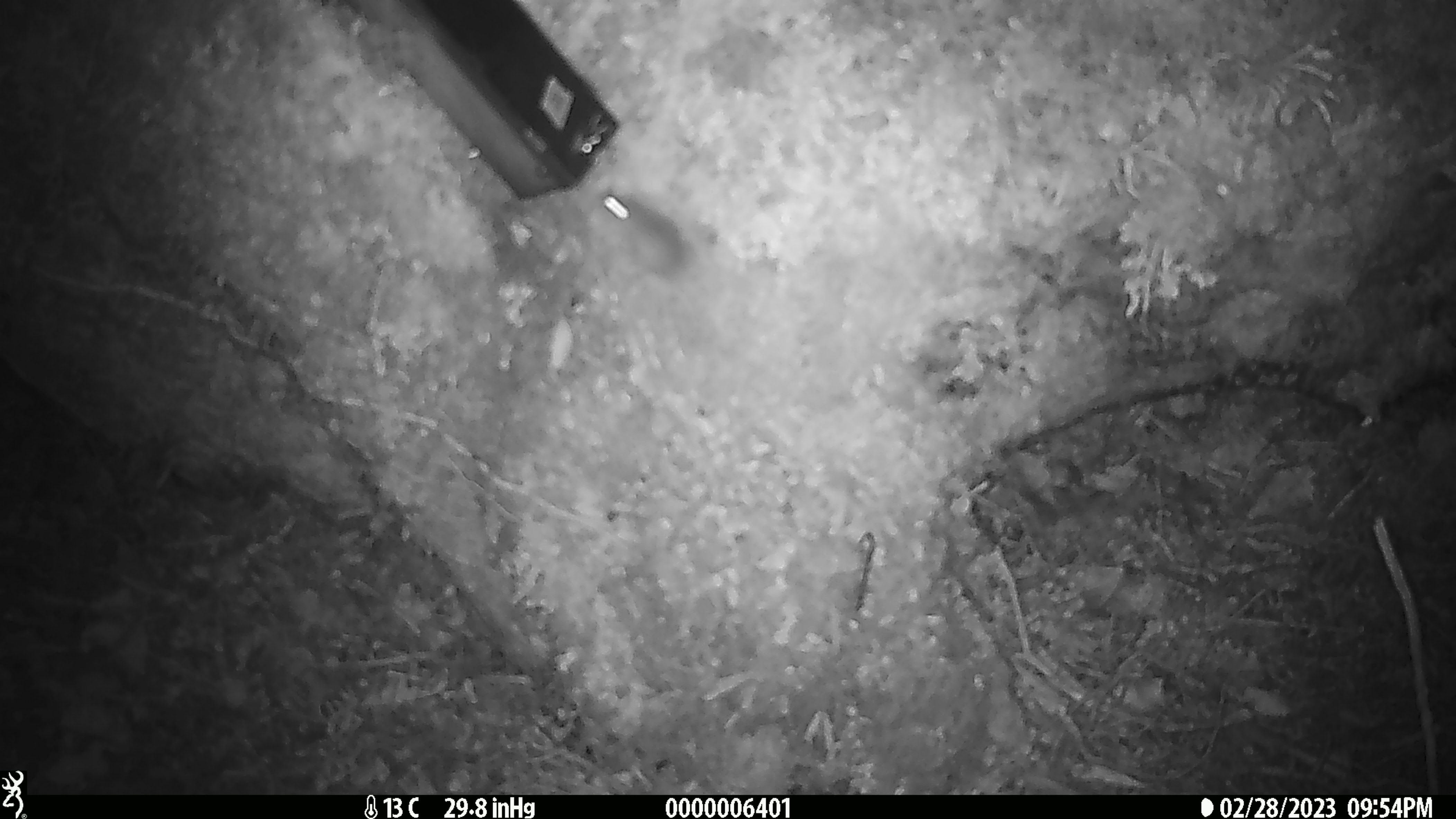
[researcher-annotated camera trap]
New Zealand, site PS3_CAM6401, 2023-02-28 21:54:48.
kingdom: Animalia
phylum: Chordata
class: Mammalia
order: Rodentia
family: Muridae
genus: Mus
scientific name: Mus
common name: mouse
Mouse (Mus).